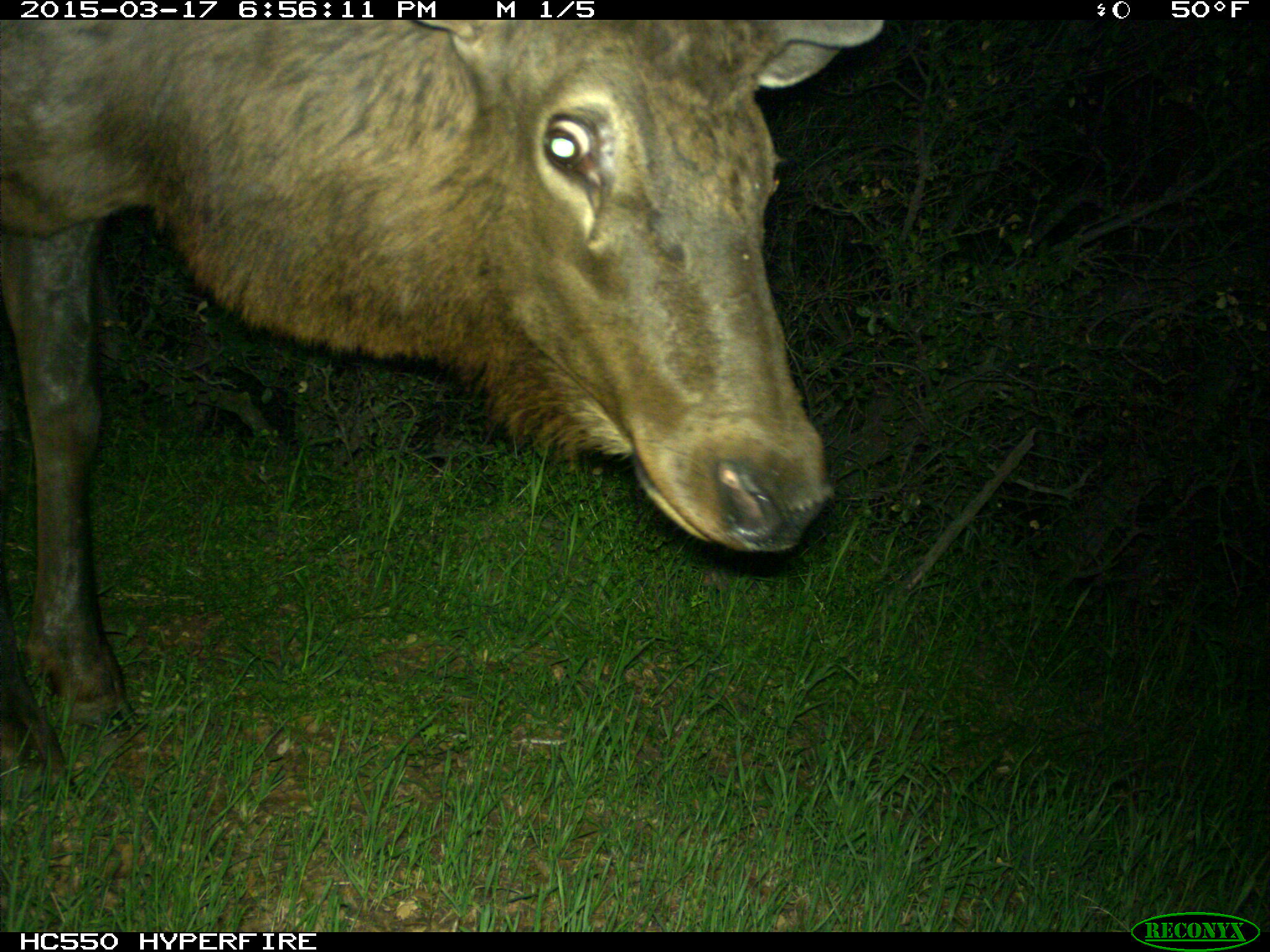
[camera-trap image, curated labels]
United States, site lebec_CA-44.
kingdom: Animalia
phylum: Chordata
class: Mammalia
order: Artiodactyla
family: Cervidae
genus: Cervus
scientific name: Cervus canadensis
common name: elk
Cervus canadensis (elk).